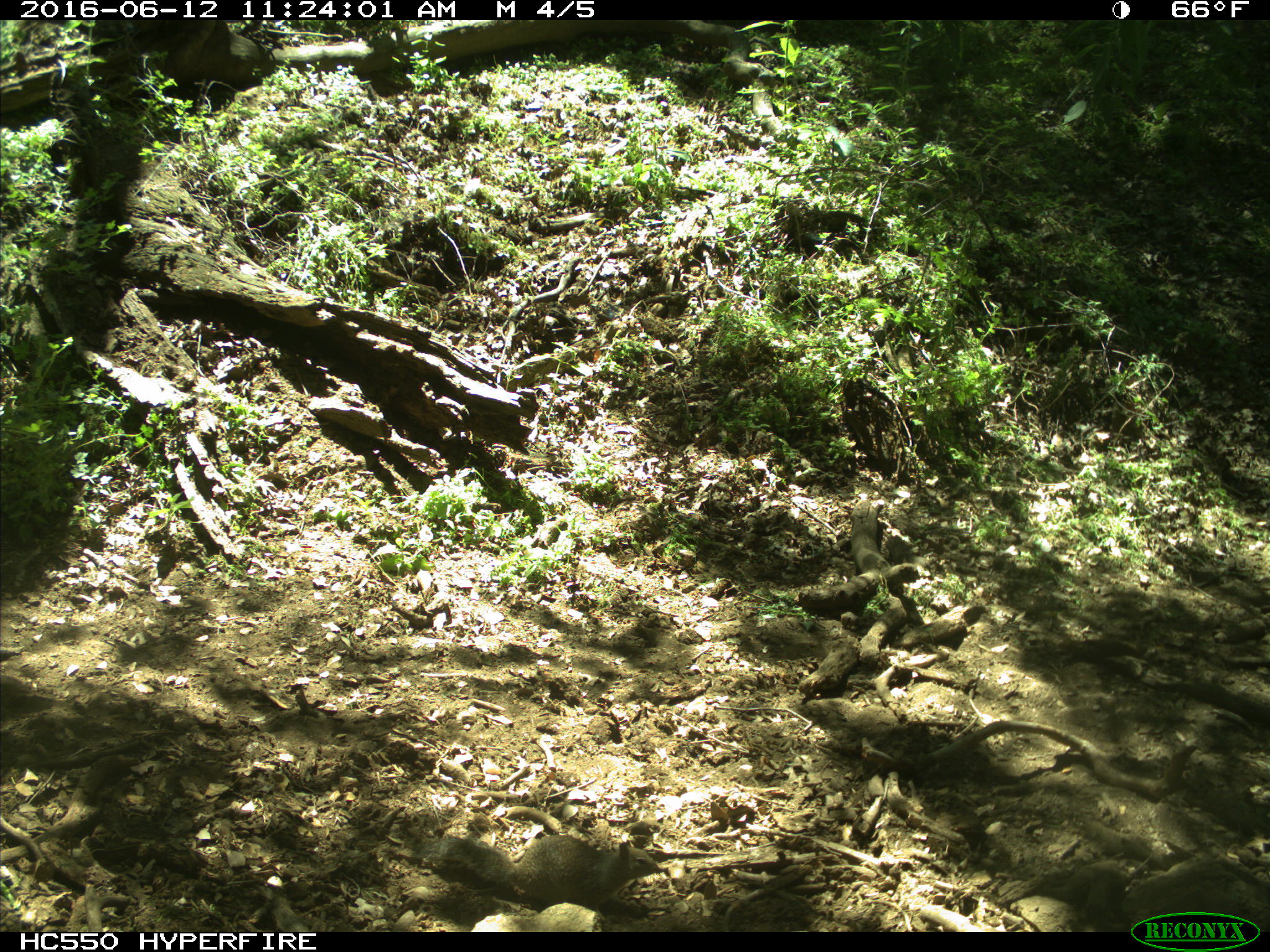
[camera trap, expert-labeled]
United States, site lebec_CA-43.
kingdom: Animalia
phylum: Chordata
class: Mammalia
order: Rodentia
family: Sciuridae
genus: Otospermophilus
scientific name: Otospermophilus beecheyi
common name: california ground squirrel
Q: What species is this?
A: Otospermophilus beecheyi (california ground squirrel).